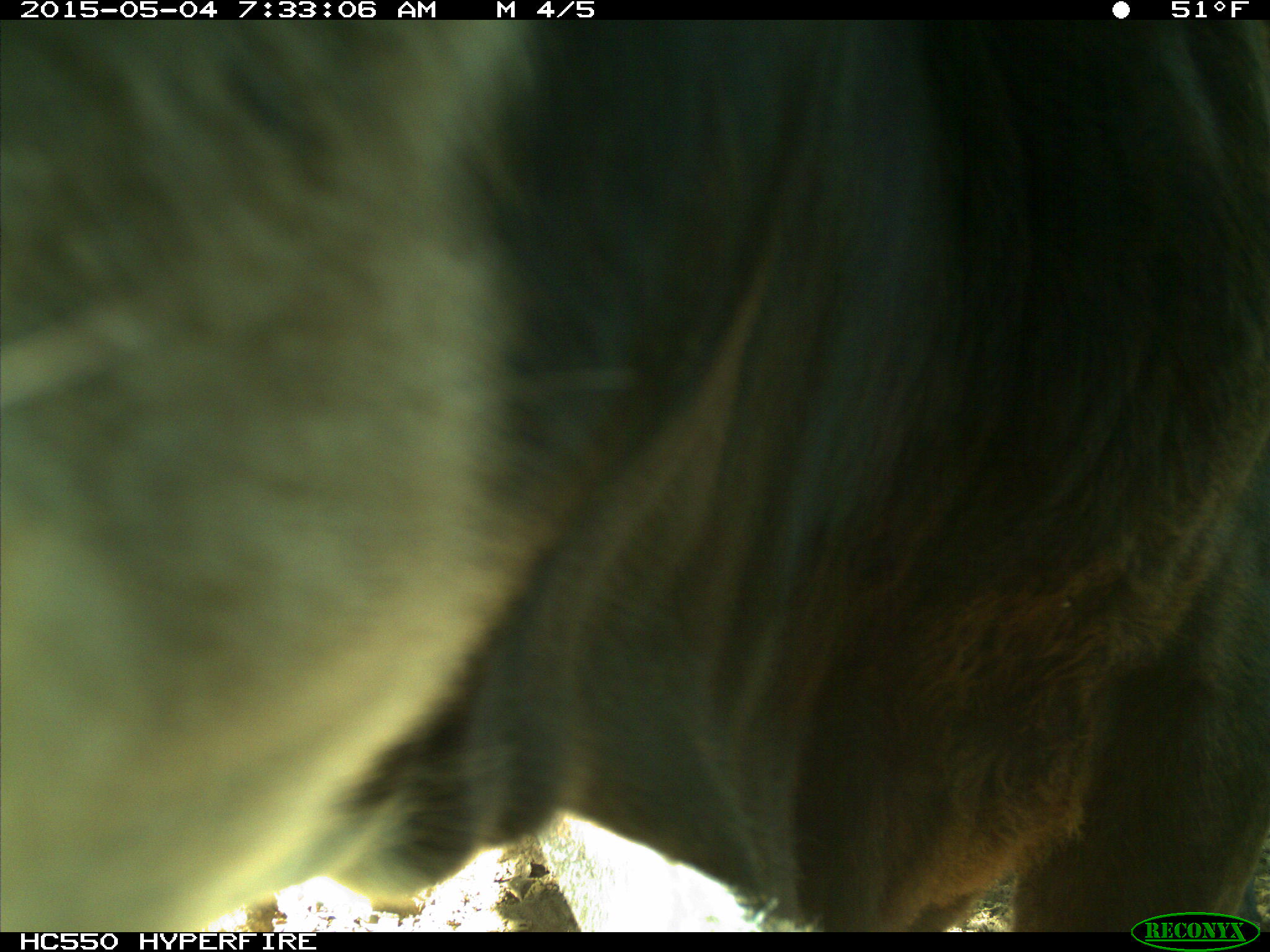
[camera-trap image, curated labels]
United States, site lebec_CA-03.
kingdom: Animalia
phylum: Chordata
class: Mammalia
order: Artiodactyla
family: Bovidae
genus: Bos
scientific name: Bos taurus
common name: domestic cow